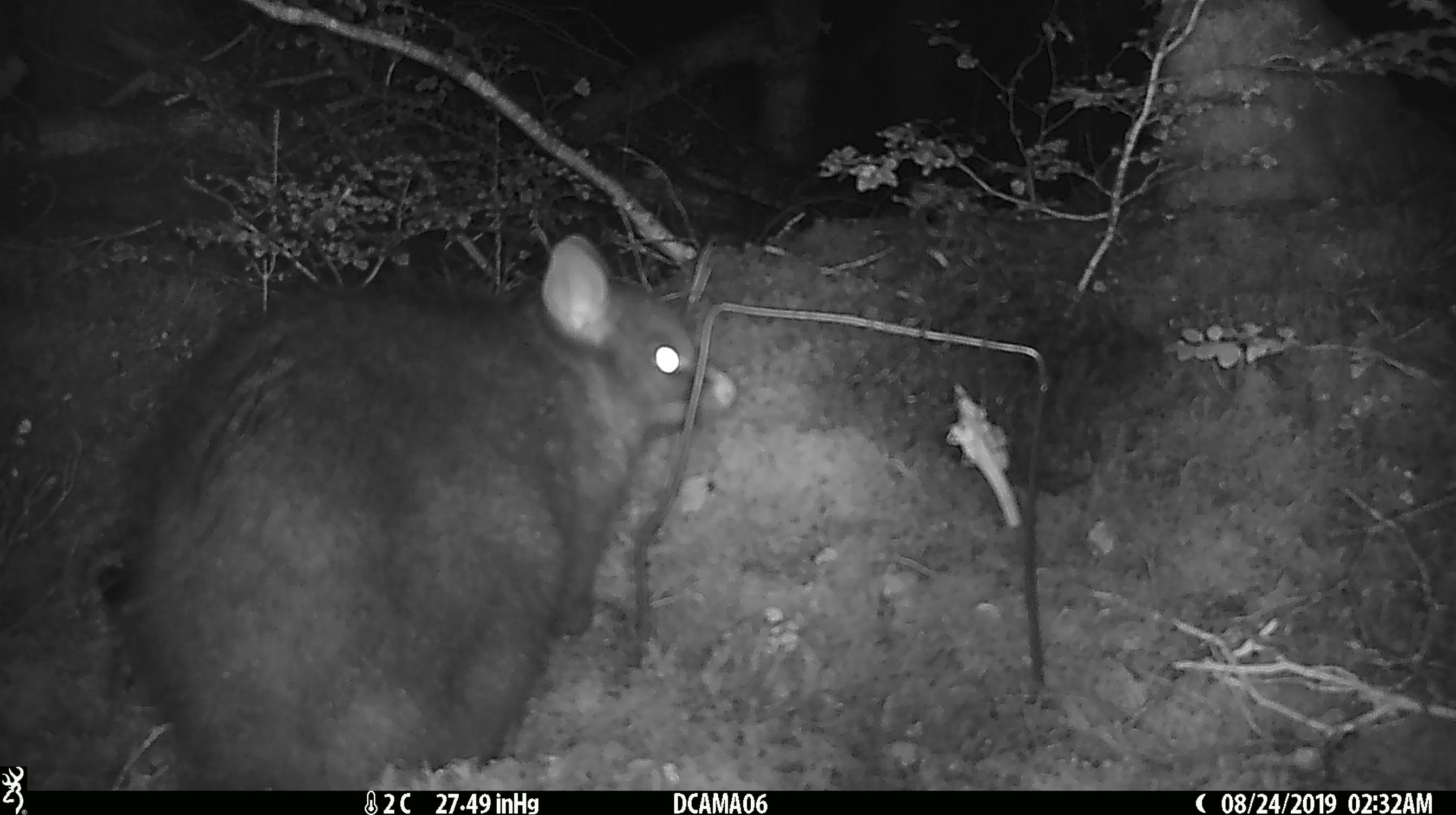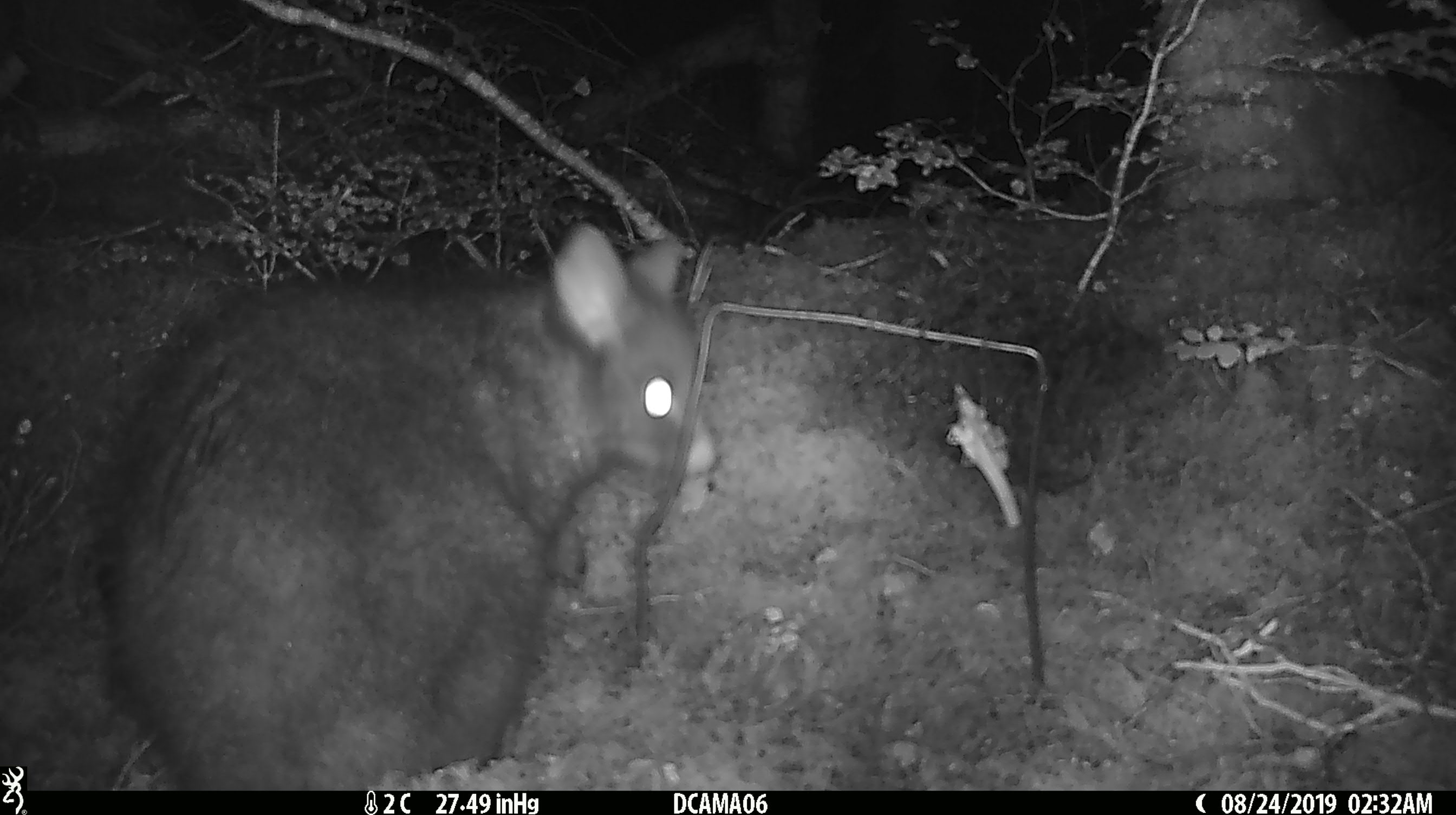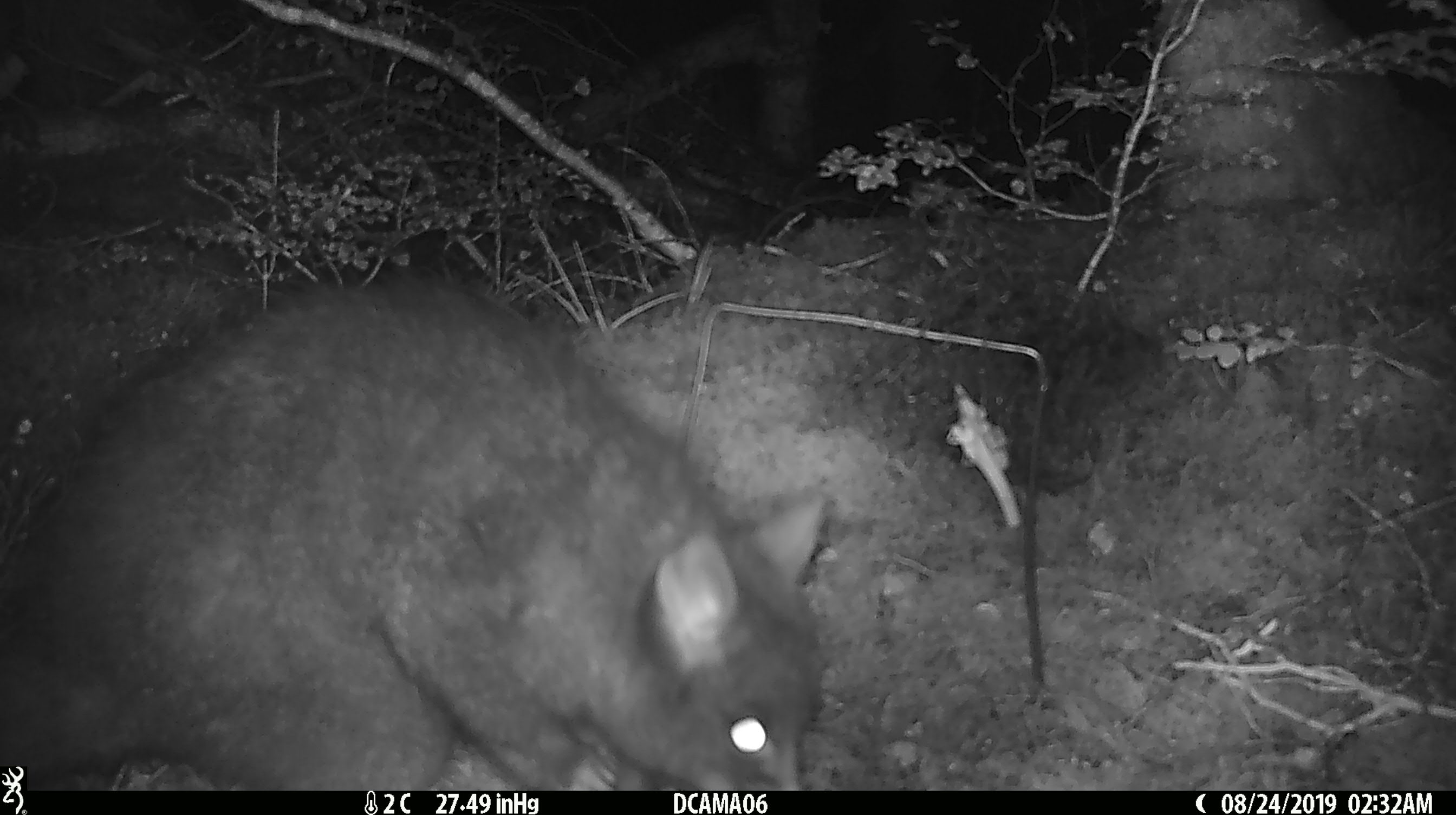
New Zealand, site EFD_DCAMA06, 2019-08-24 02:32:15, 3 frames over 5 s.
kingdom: Animalia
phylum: Chordata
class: Mammalia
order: Diprotodontia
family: Phalangeridae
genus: Trichosurus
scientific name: Trichosurus vulpecula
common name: common brushtail possum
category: possum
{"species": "possum (common brushtail possum) (Trichosurus vulpecula)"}